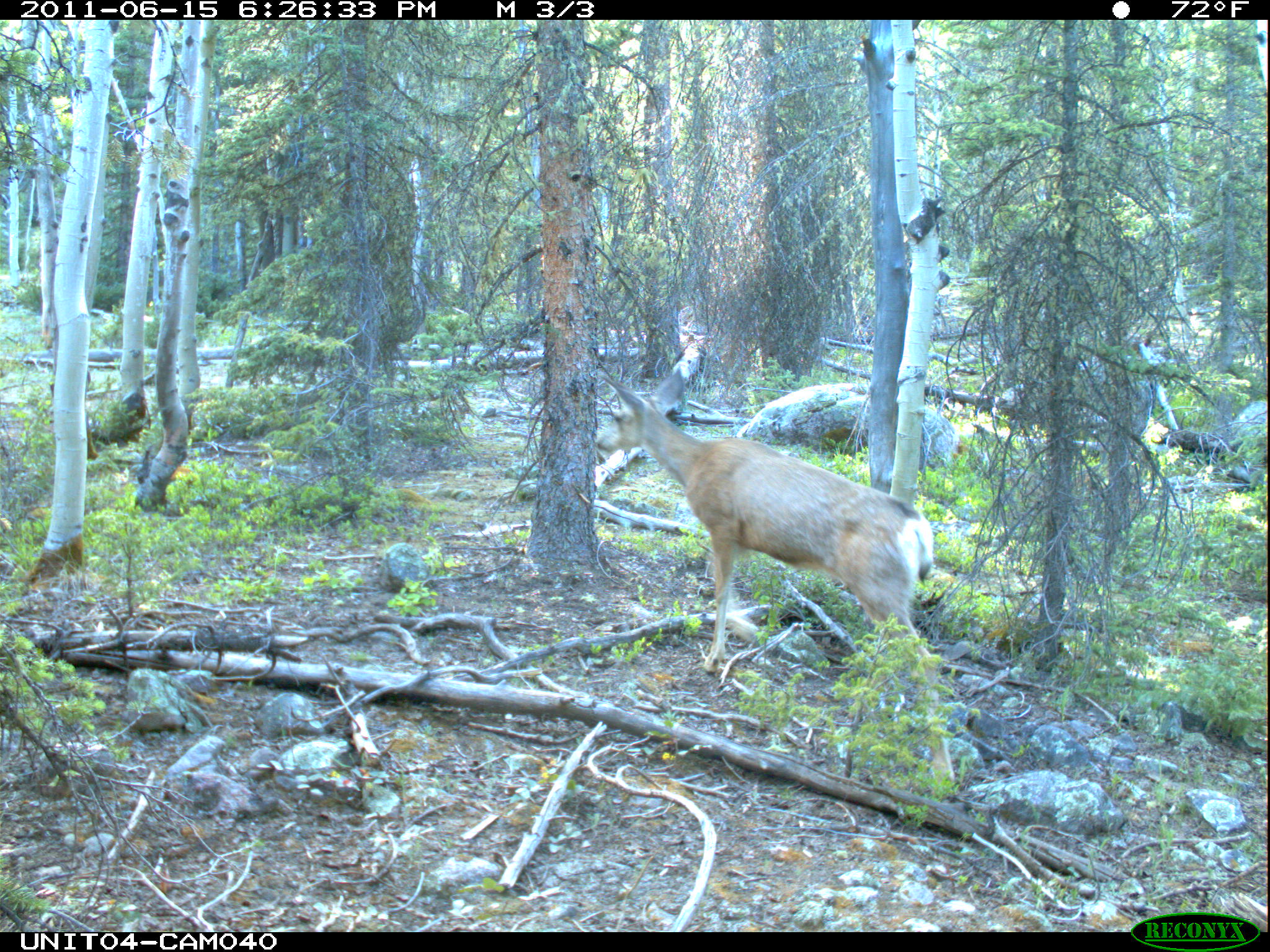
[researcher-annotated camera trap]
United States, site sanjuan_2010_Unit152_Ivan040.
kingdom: Animalia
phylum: Chordata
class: Mammalia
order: Artiodactyla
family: Cervidae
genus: Odocoileus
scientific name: Odocoileus hemionus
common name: mule deer